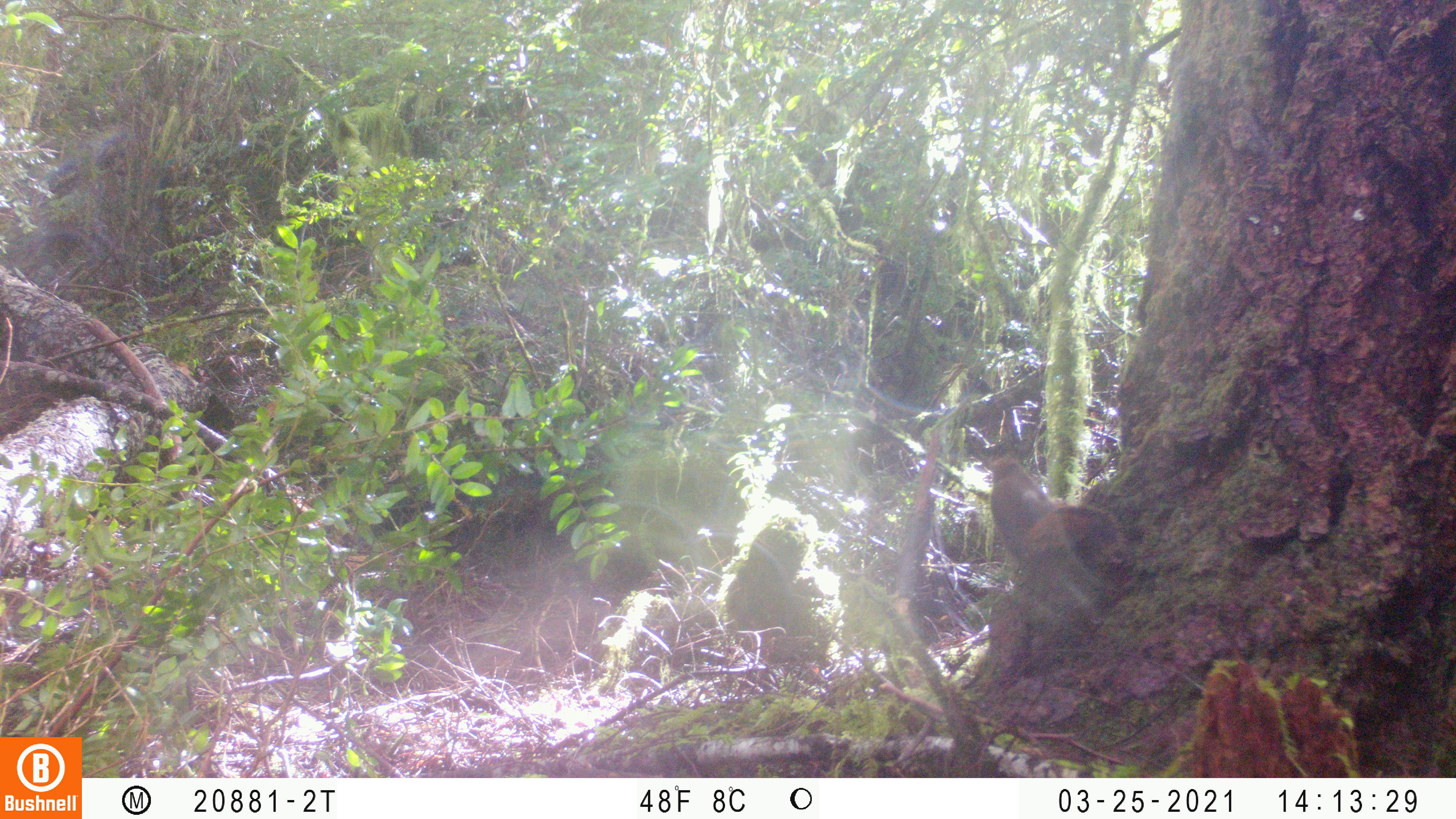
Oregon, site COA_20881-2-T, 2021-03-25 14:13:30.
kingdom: Animalia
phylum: Chordata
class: Mammalia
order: Rodentia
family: Sciuridae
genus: Tamiasciurus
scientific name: Tamiasciurus douglasii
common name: douglas squirrel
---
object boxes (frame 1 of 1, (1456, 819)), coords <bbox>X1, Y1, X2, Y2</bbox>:
douglas squirrel: <bbox>953, 436, 1142, 627</bbox>